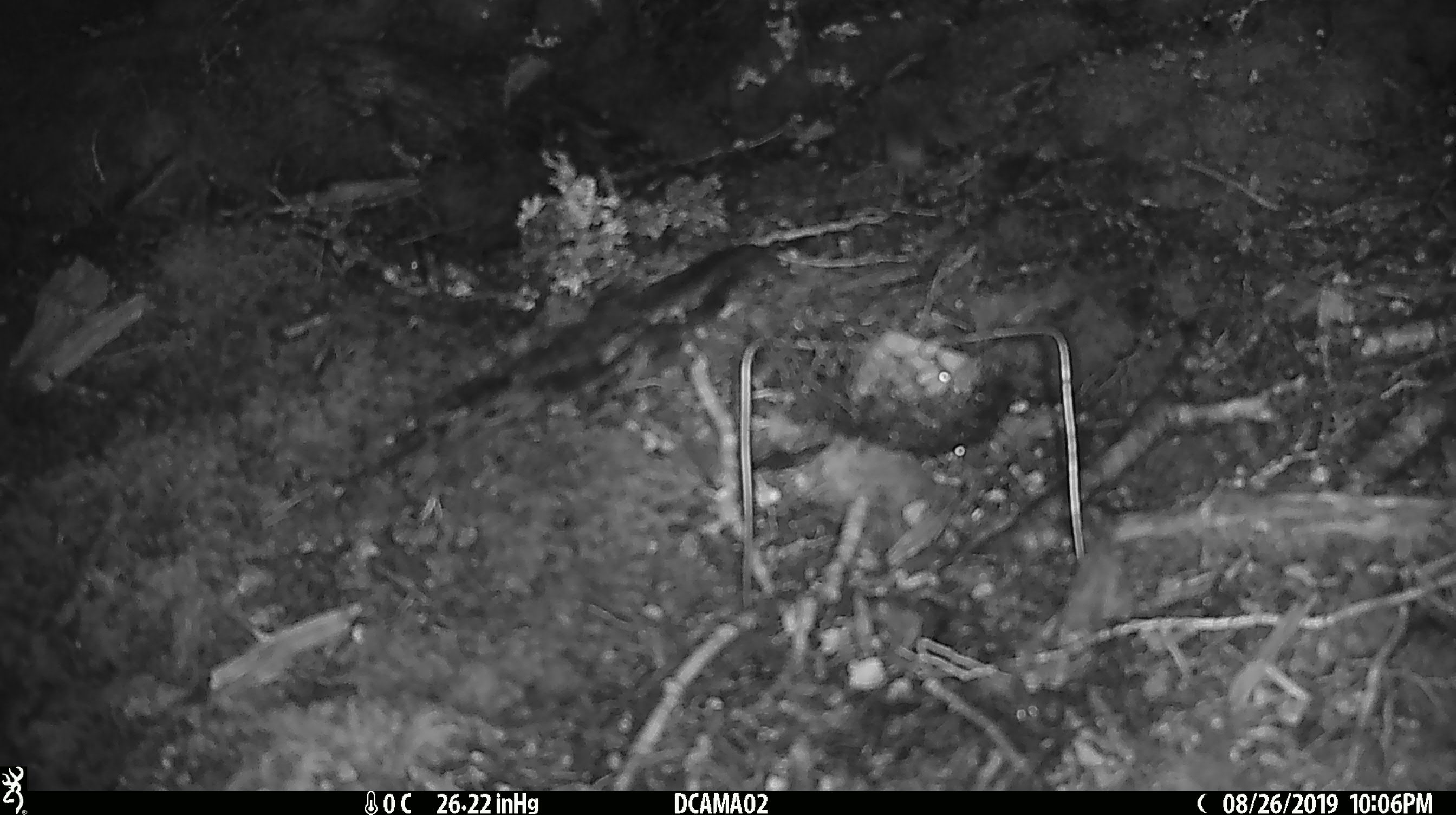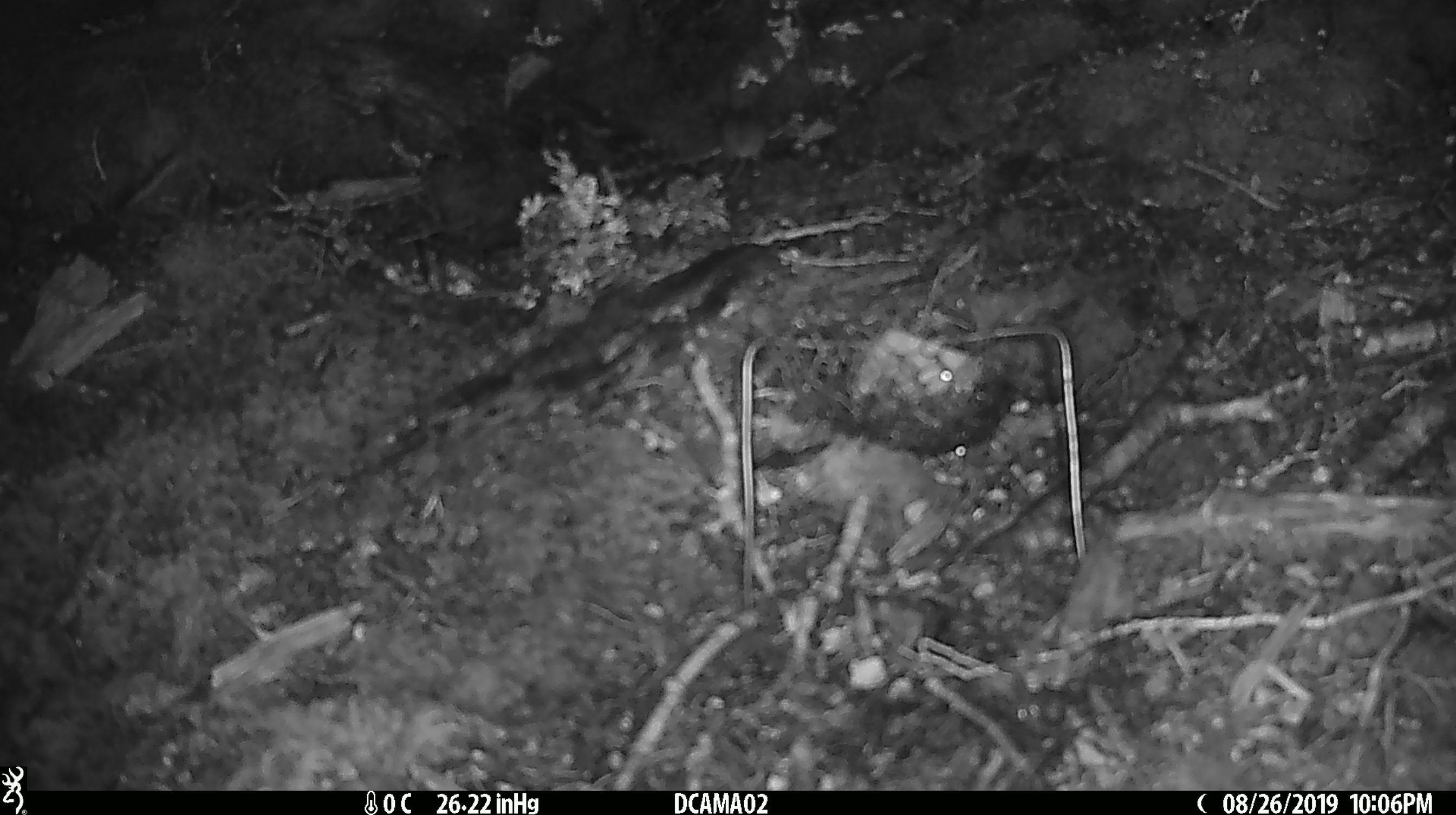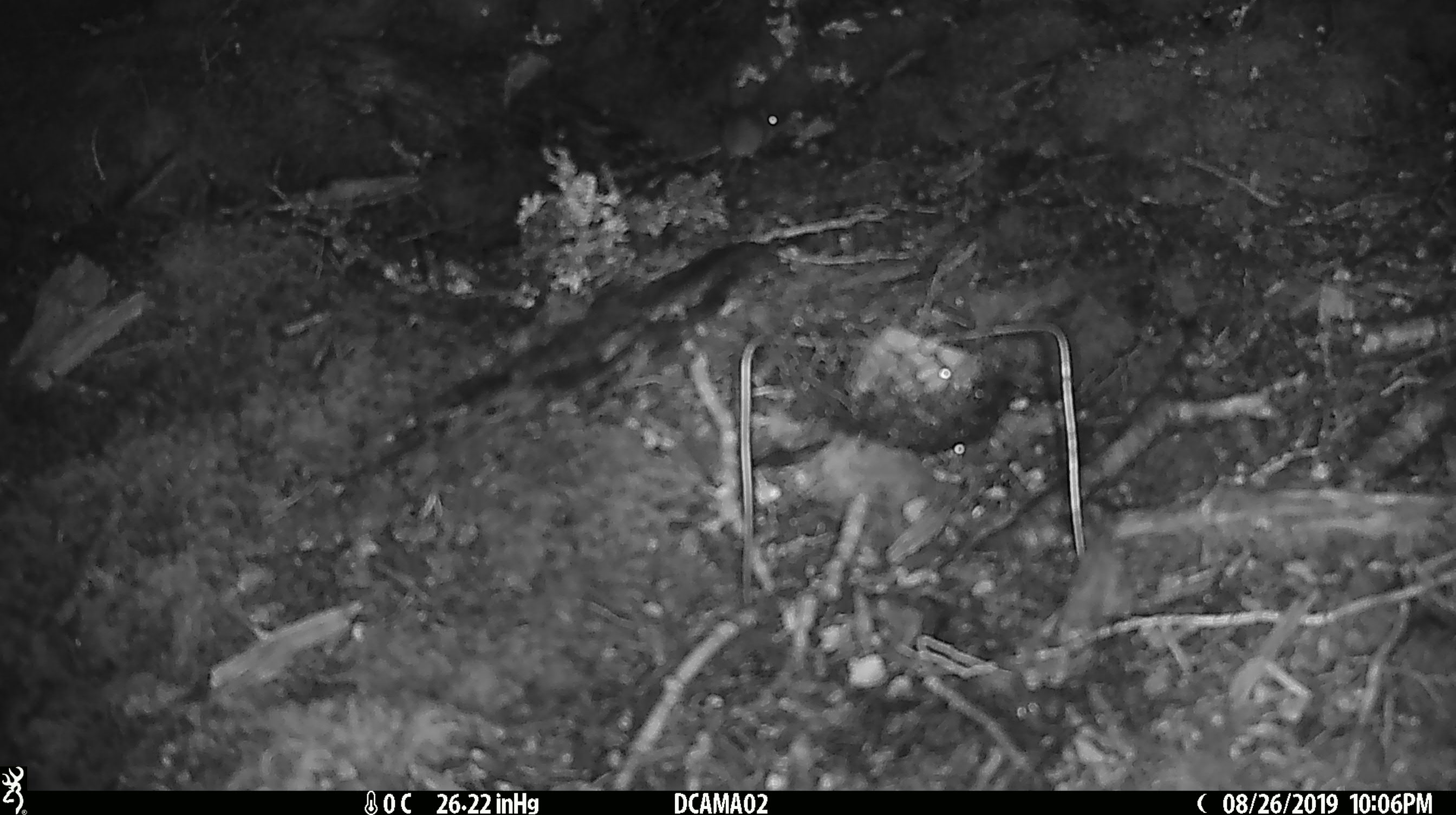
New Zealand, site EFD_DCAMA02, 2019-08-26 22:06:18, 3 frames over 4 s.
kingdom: Animalia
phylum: Chordata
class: Mammalia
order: Rodentia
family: Muridae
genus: Mus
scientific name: Mus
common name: mouse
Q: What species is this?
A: Mouse (Mus).